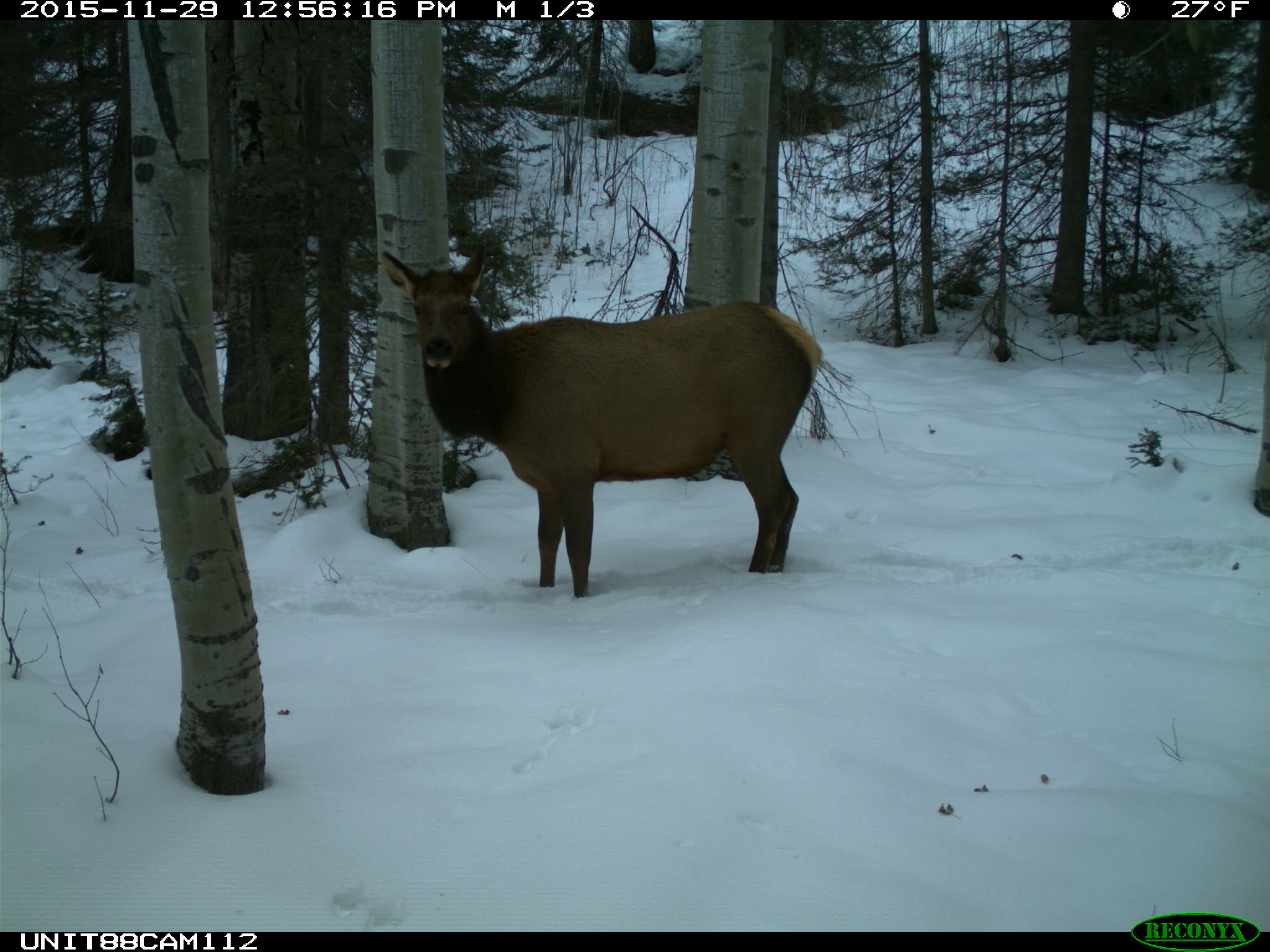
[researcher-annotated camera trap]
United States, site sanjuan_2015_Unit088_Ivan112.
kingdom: Animalia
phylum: Chordata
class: Mammalia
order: Artiodactyla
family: Cervidae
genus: Cervus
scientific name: Cervus elaphus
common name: red deer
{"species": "Cervus elaphus (red deer)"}